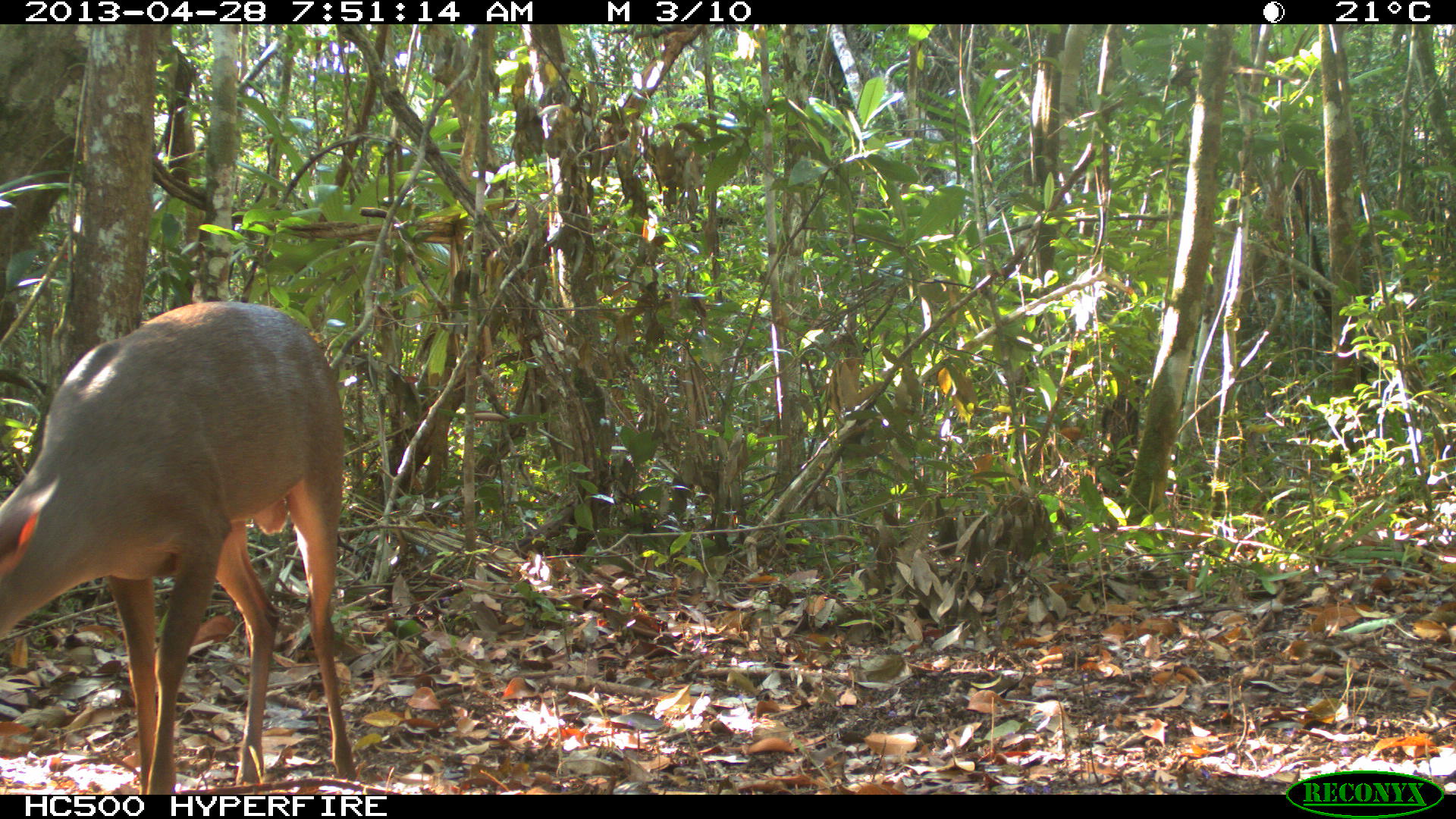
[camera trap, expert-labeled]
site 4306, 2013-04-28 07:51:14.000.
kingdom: Animalia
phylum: Chordata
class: Mammalia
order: Artiodactyla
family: Cervidae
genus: Odocoileus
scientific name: Odocoileus pandora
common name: yucatán brown brocket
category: mazama pandora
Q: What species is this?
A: Mazama pandora (yucatán brown brocket) (Odocoileus pandora).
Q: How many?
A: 1.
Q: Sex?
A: Male.